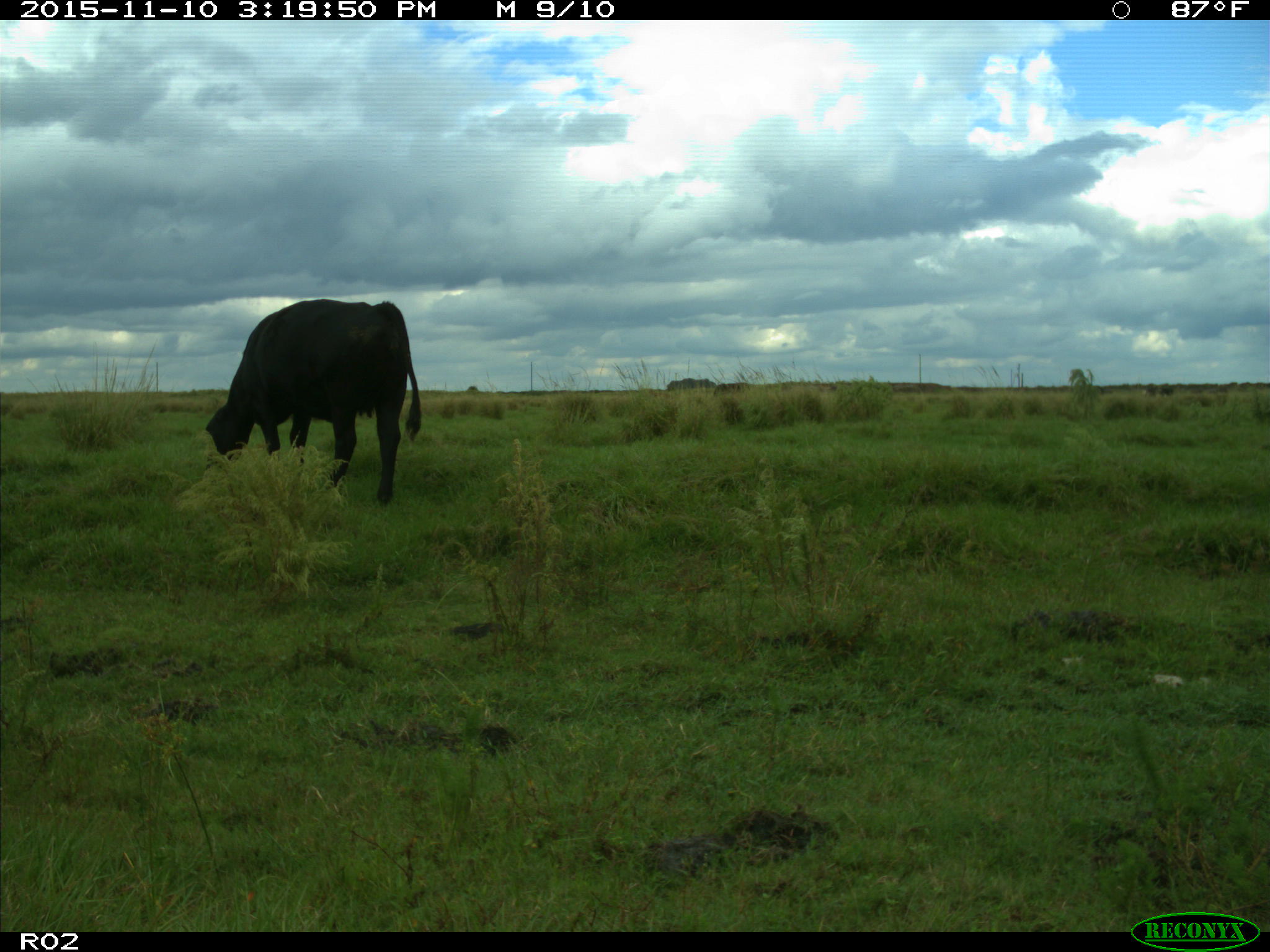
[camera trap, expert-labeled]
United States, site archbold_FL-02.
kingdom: Animalia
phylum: Chordata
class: Mammalia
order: Artiodactyla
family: Bovidae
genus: Bos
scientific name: Bos taurus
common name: domestic cow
Bos taurus (domestic cow).